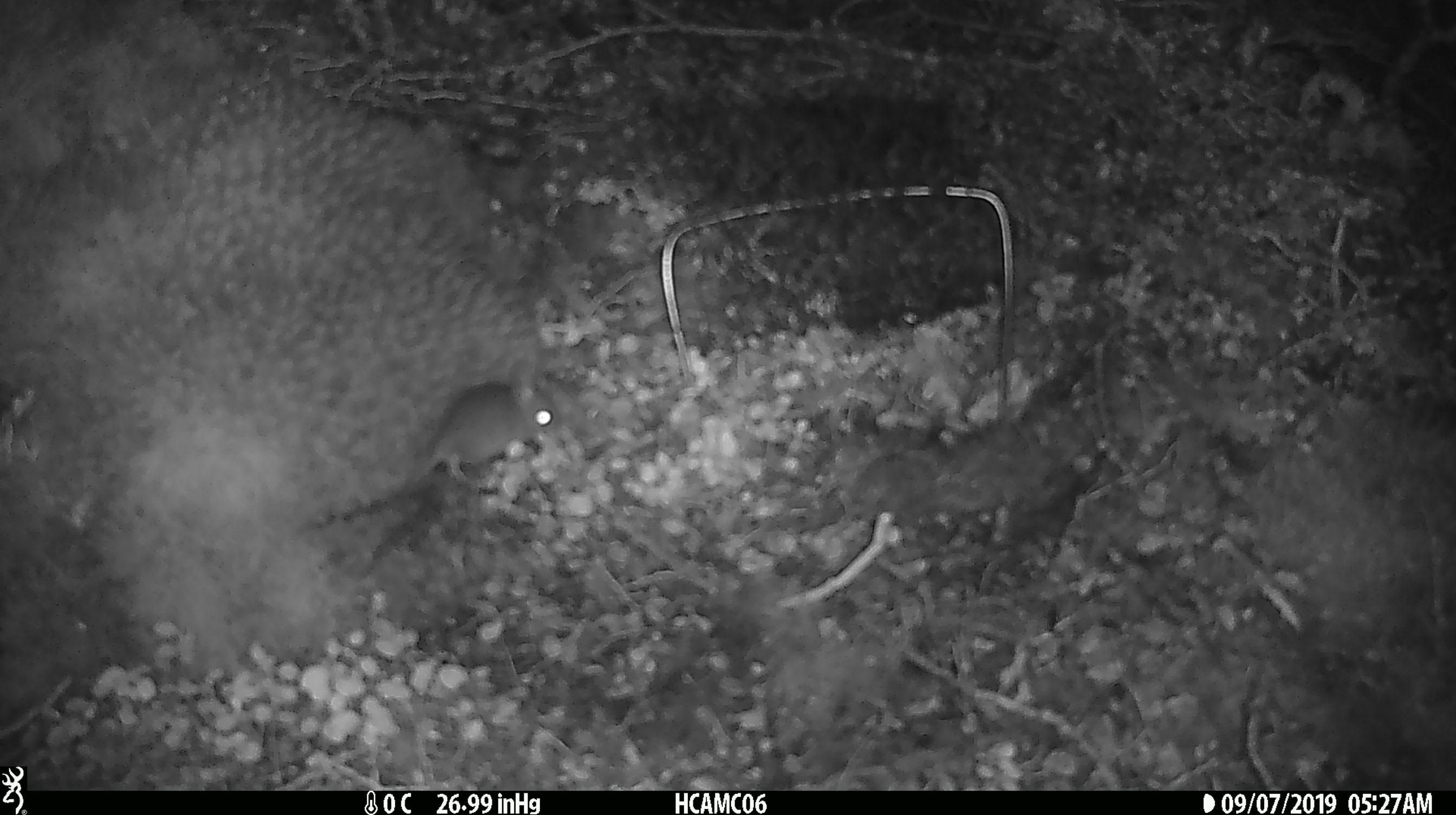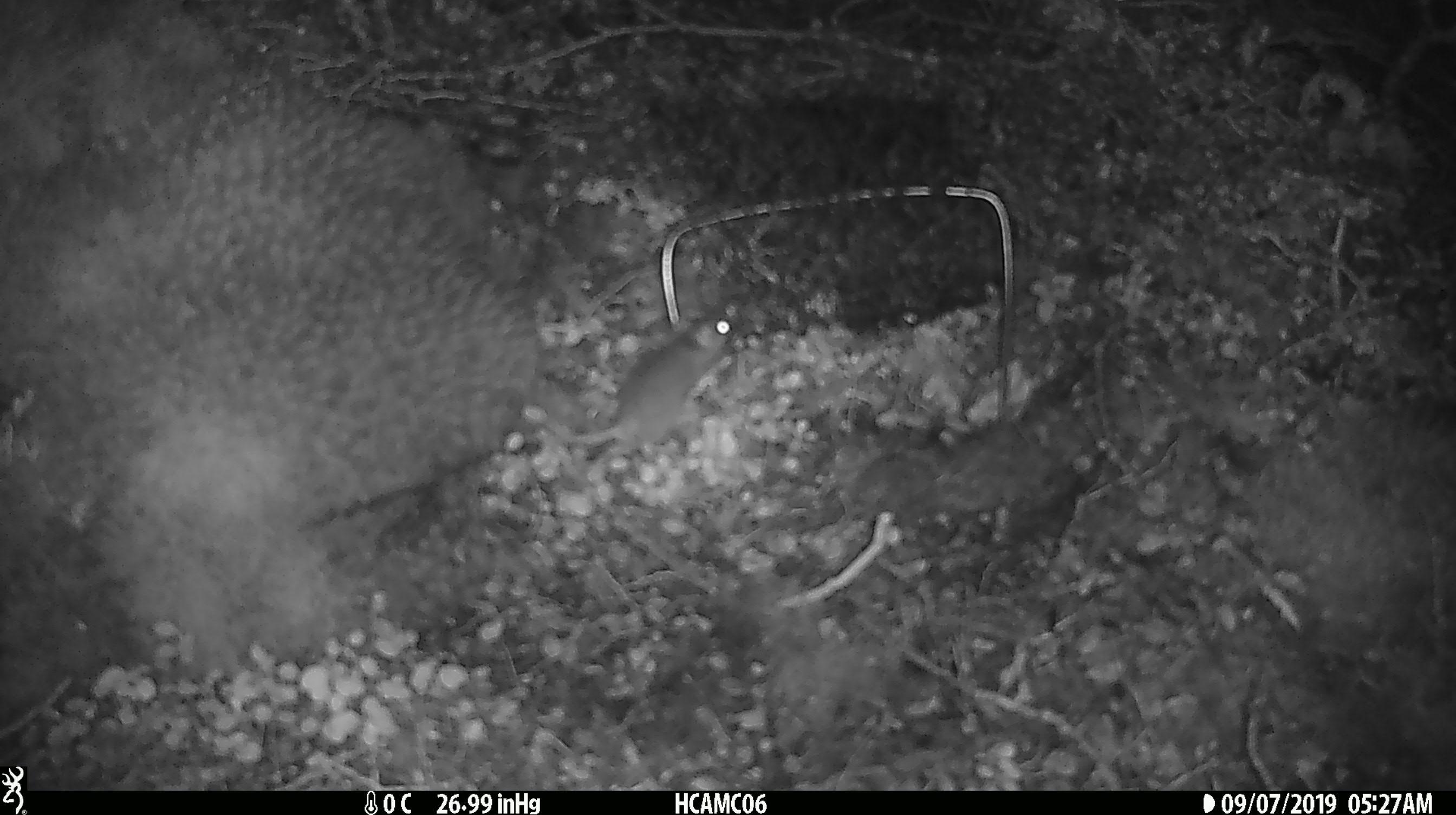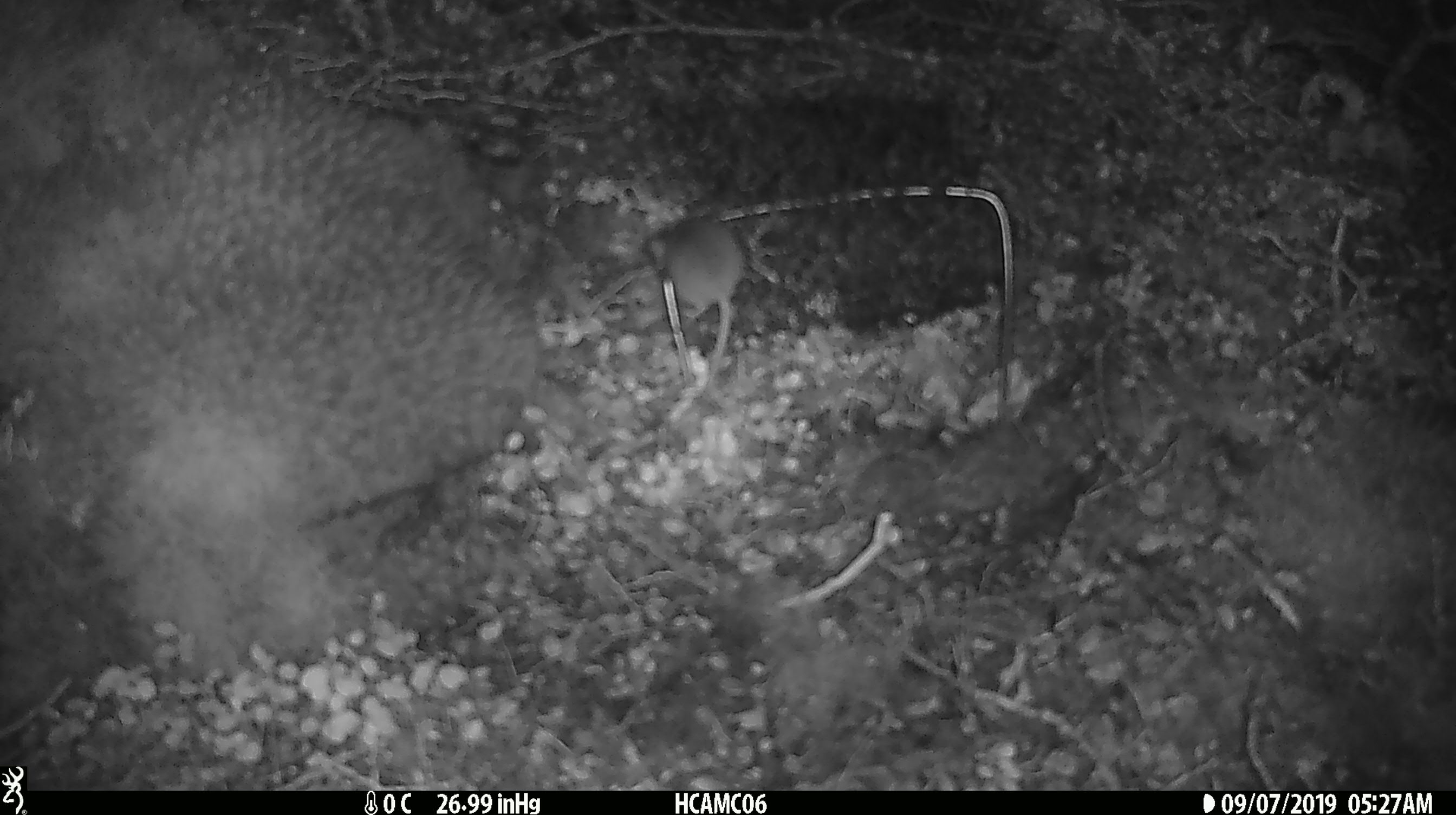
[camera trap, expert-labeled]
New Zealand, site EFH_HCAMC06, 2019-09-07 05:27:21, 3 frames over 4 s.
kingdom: Animalia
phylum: Chordata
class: Mammalia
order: Rodentia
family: Muridae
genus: Mus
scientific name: Mus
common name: mouse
Mouse (Mus).